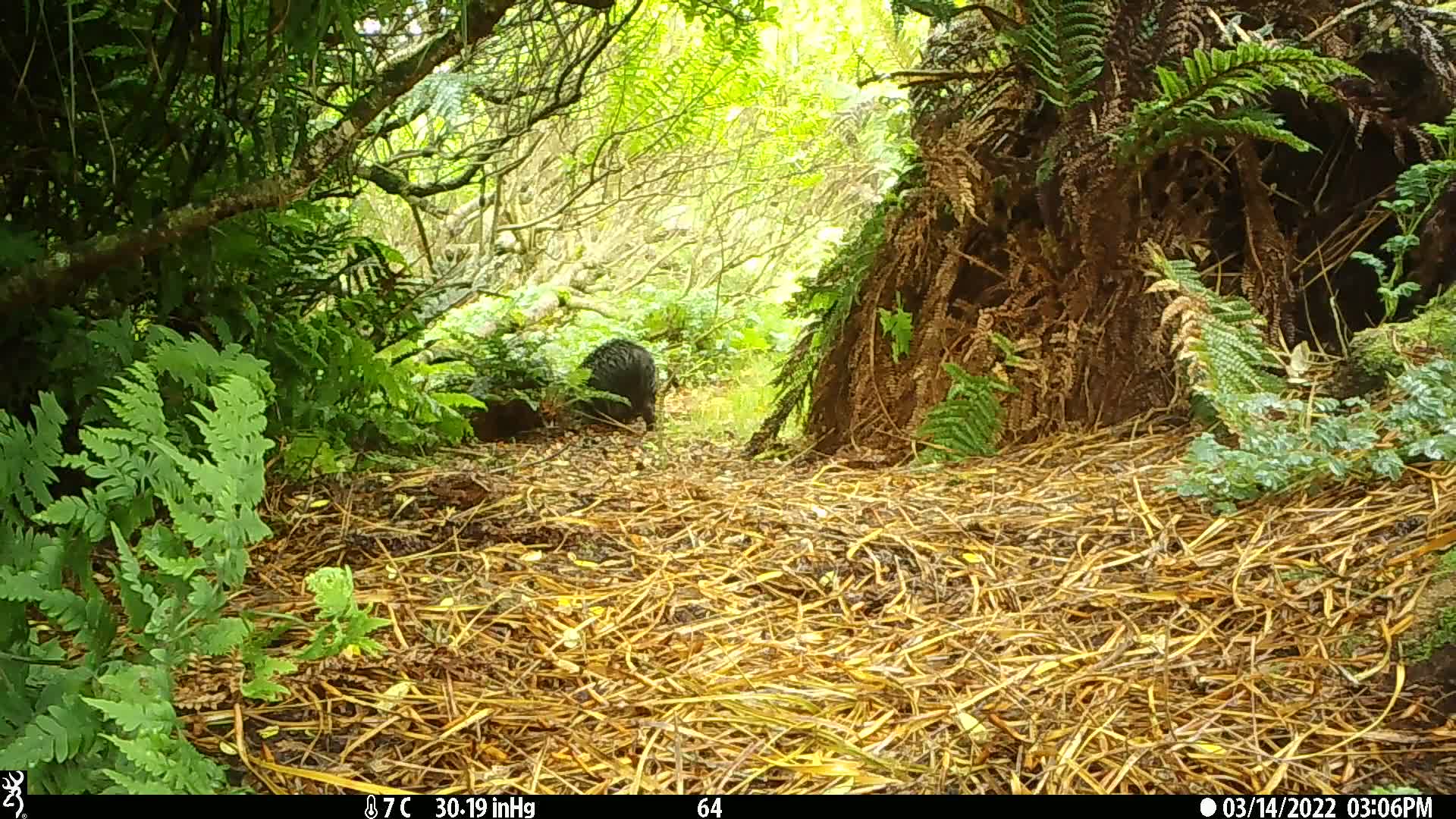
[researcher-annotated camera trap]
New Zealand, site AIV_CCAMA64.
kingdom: Animalia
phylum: Chordata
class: Mammalia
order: Artiodactyla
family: Suidae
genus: Sus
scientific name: Sus scrofa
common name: pig